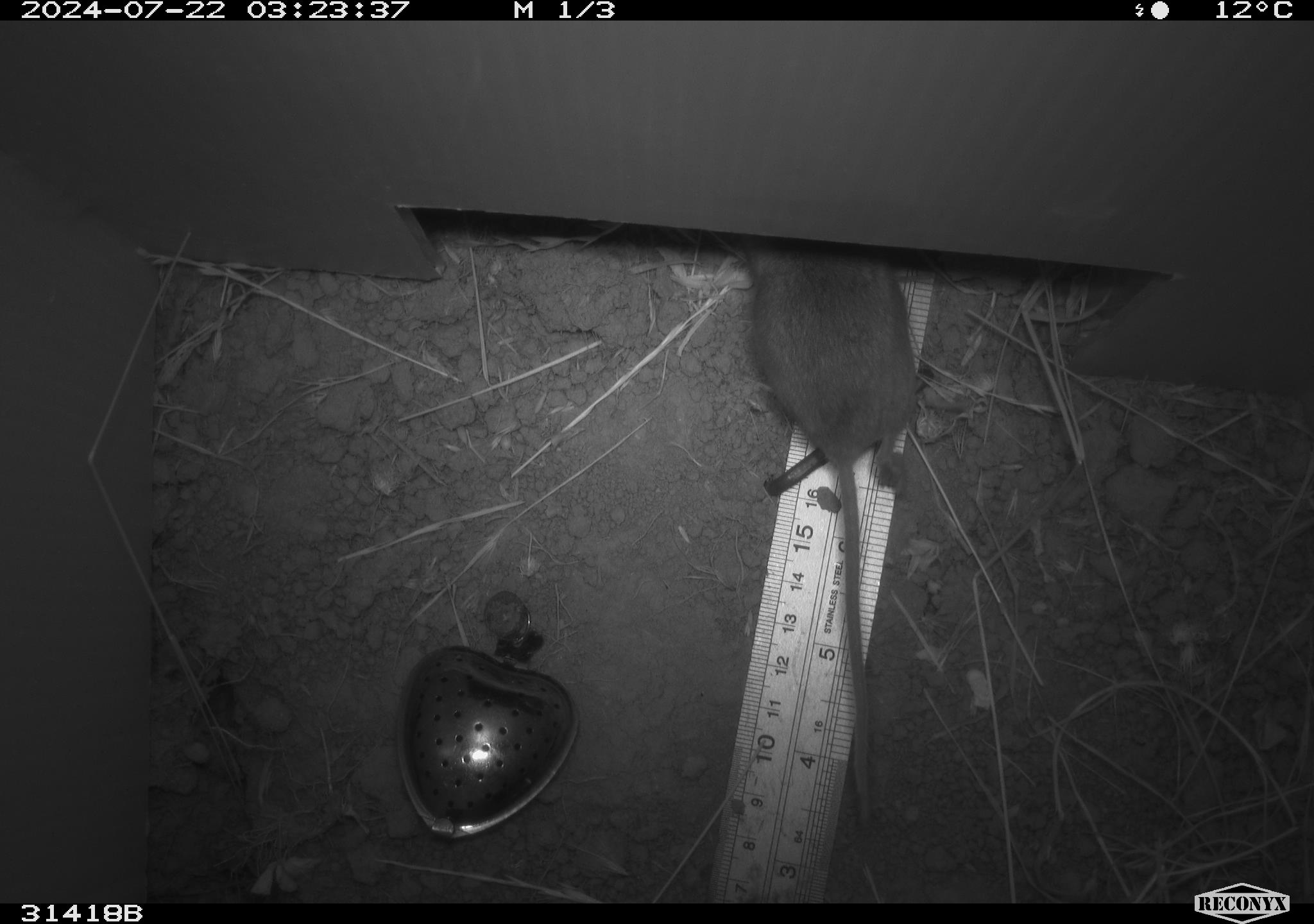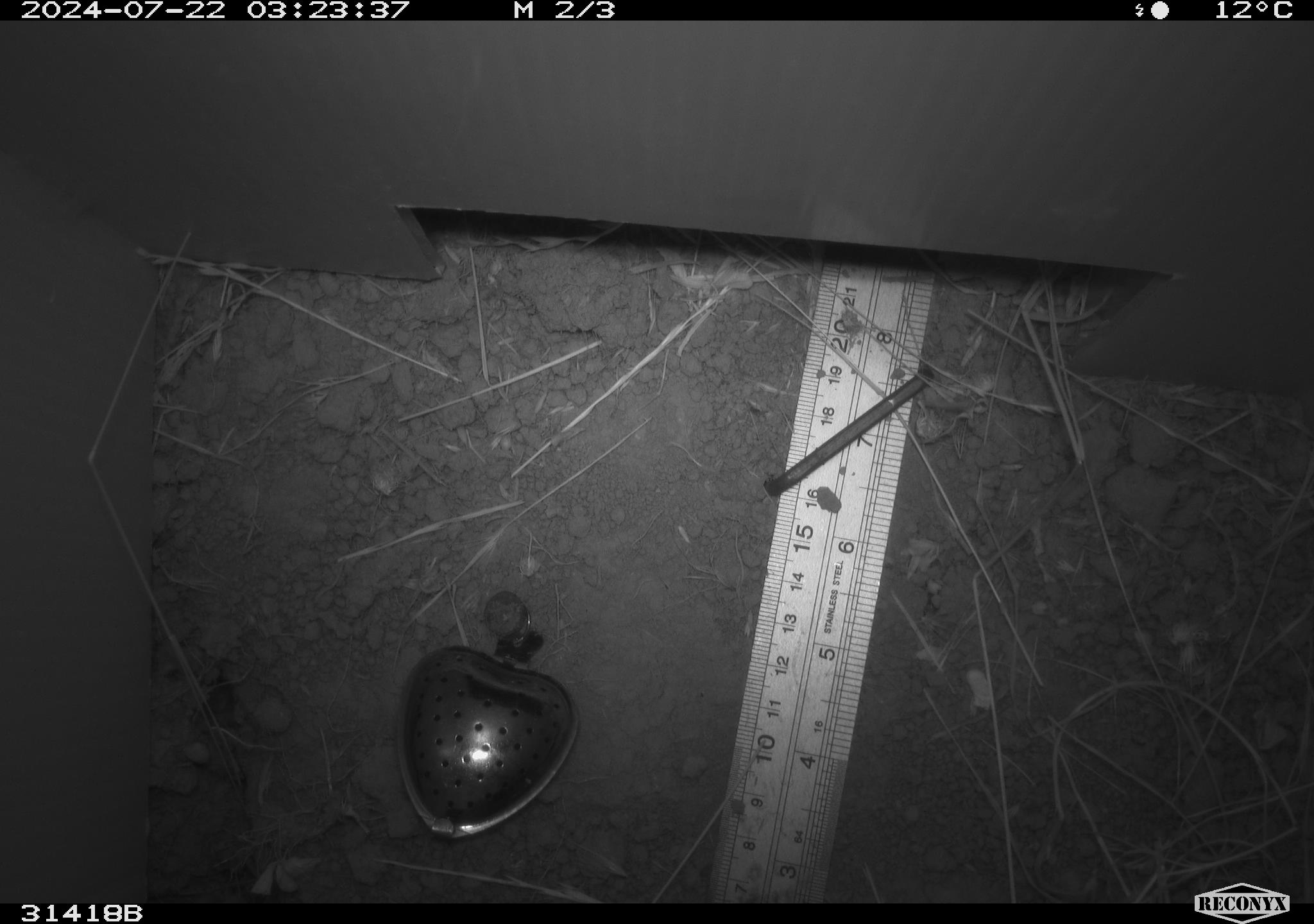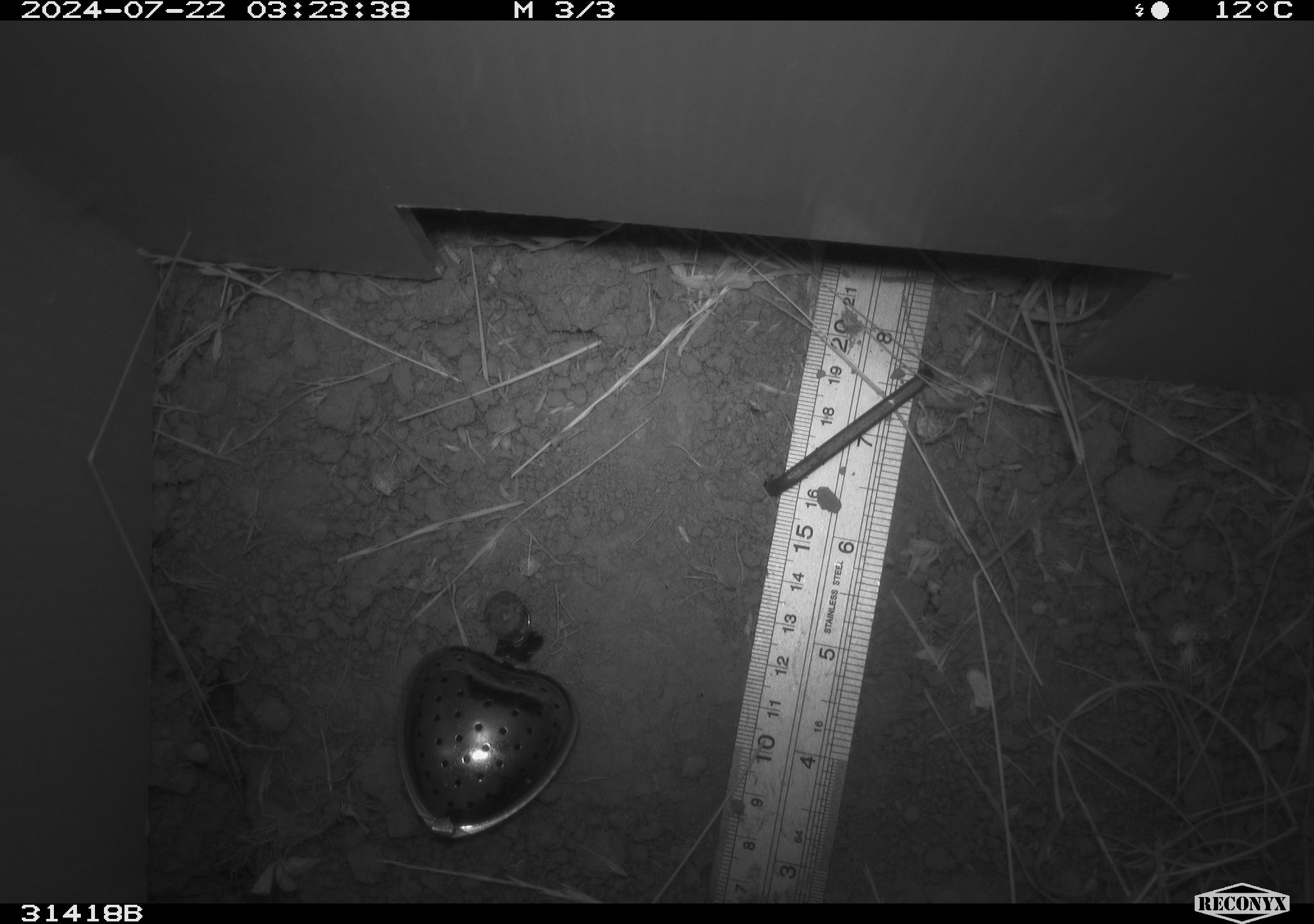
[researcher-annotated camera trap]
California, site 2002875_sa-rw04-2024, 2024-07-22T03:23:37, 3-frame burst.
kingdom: Animalia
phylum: Chordata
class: Mammalia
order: Rodentia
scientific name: Rodentia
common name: rodent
Rodent (Rodentia).